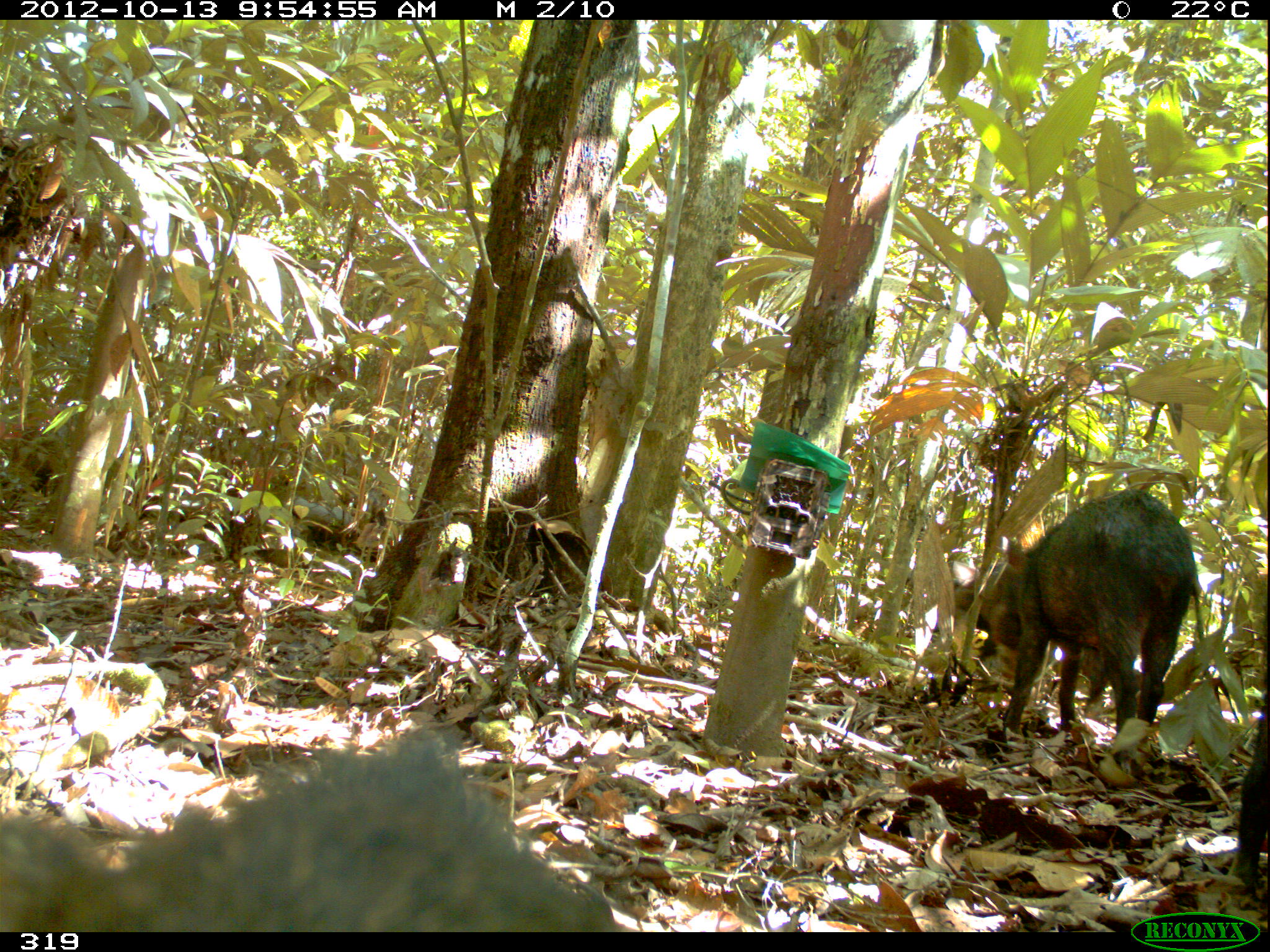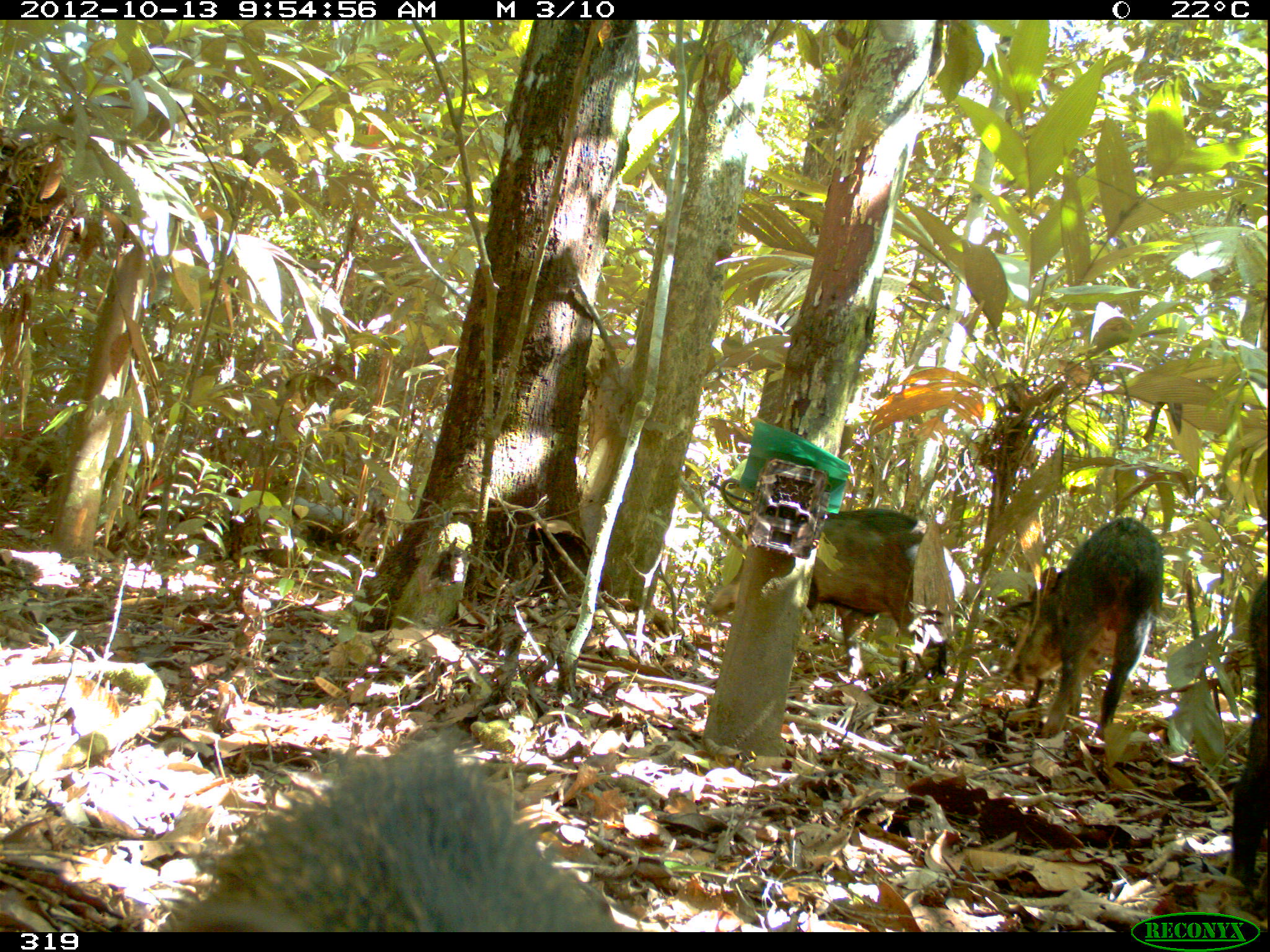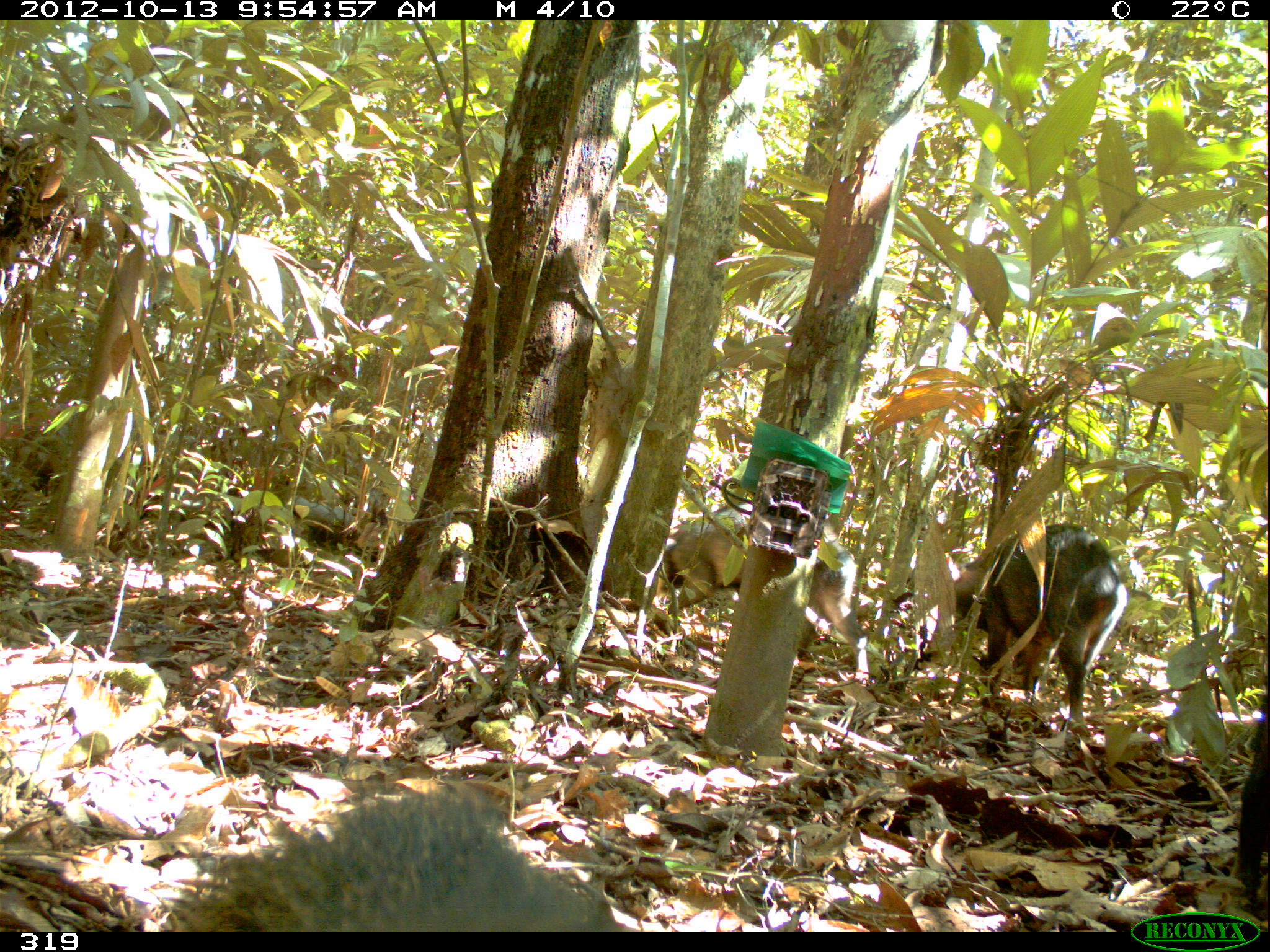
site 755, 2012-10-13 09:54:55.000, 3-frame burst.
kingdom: Animalia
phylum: Chordata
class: Mammalia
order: Artiodactyla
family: Tayassuidae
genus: Tayassu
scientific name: Tayassu pecari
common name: white-lipped peccary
Tayassu pecari (white-lipped peccary).